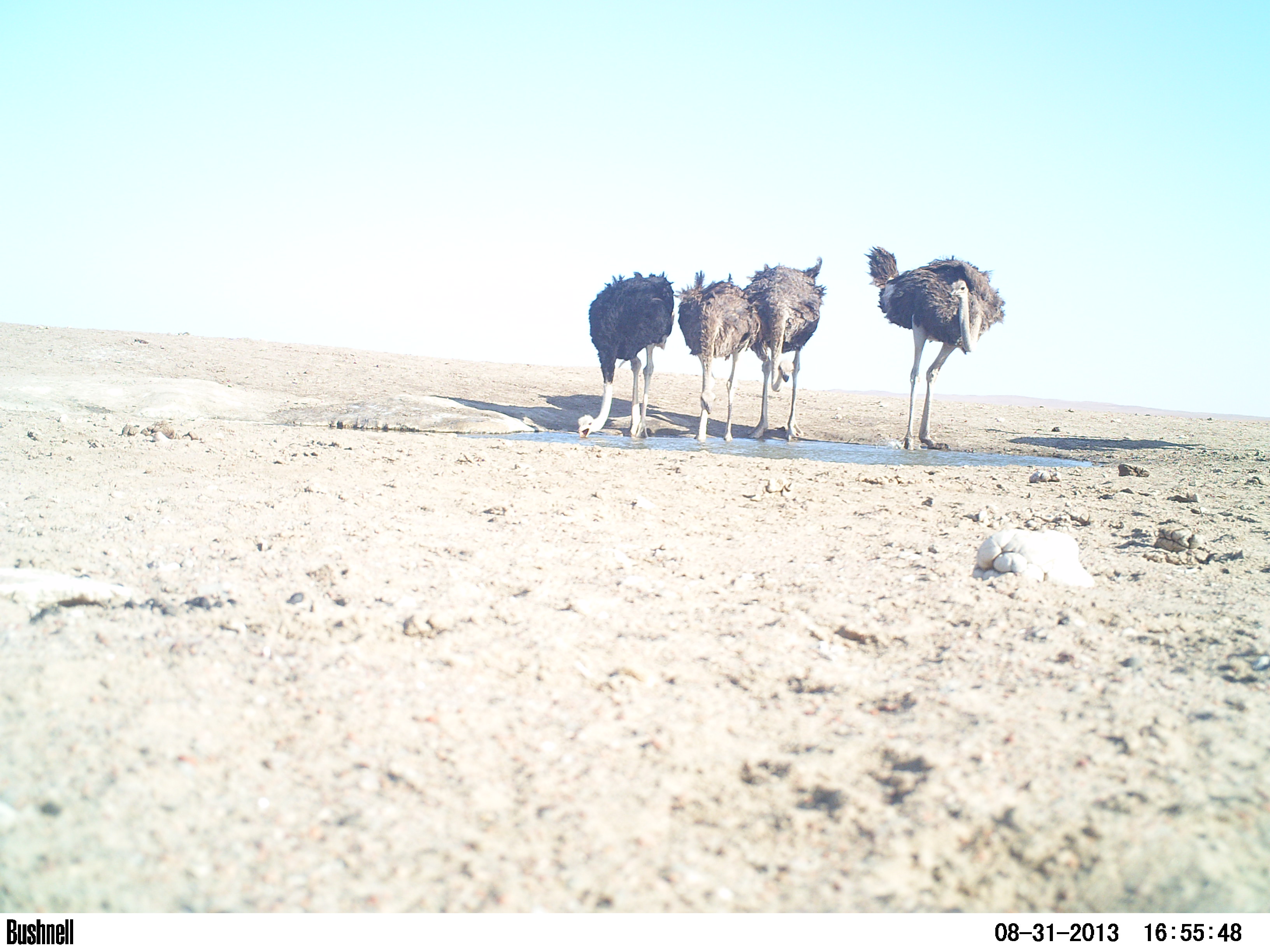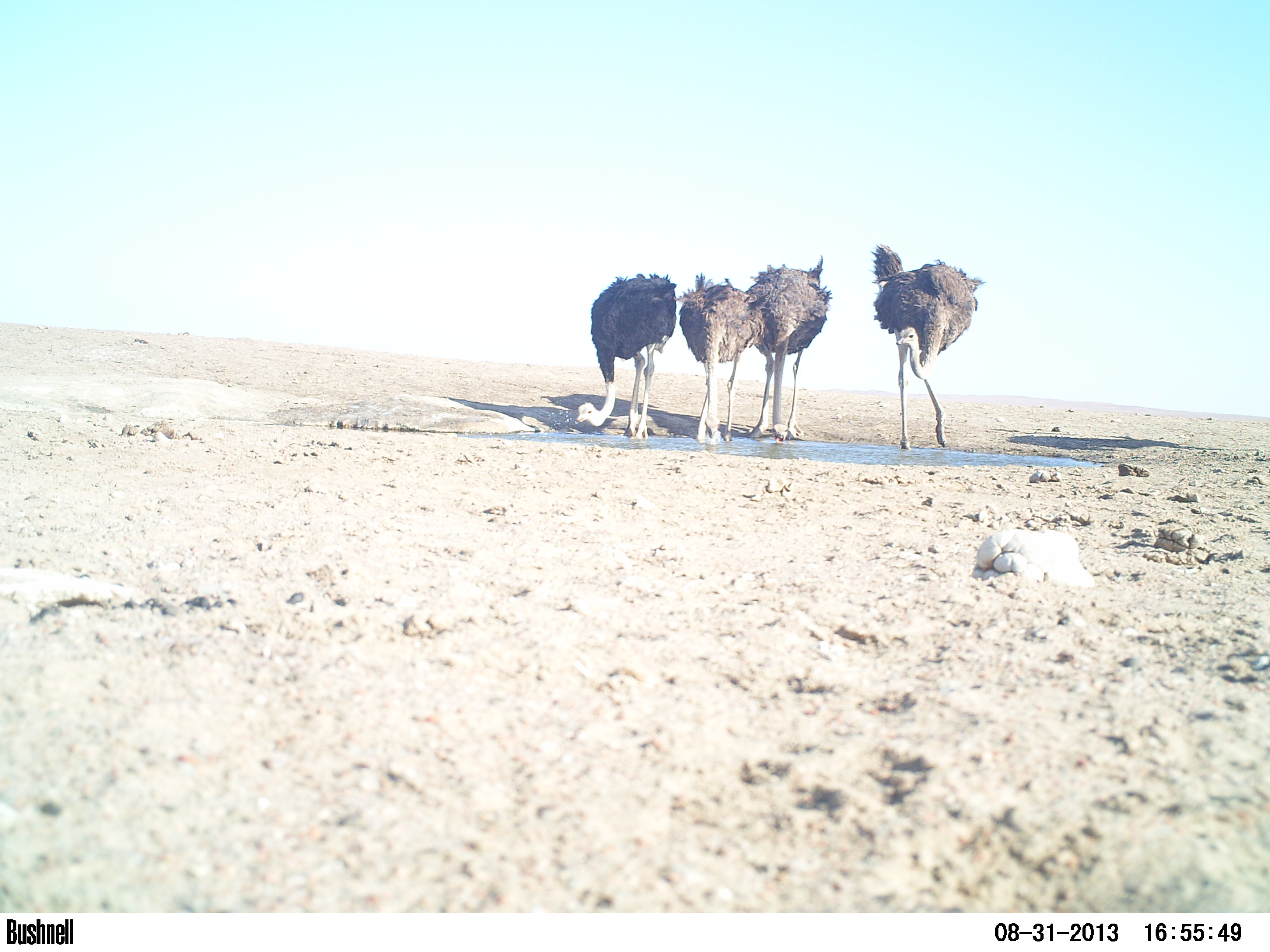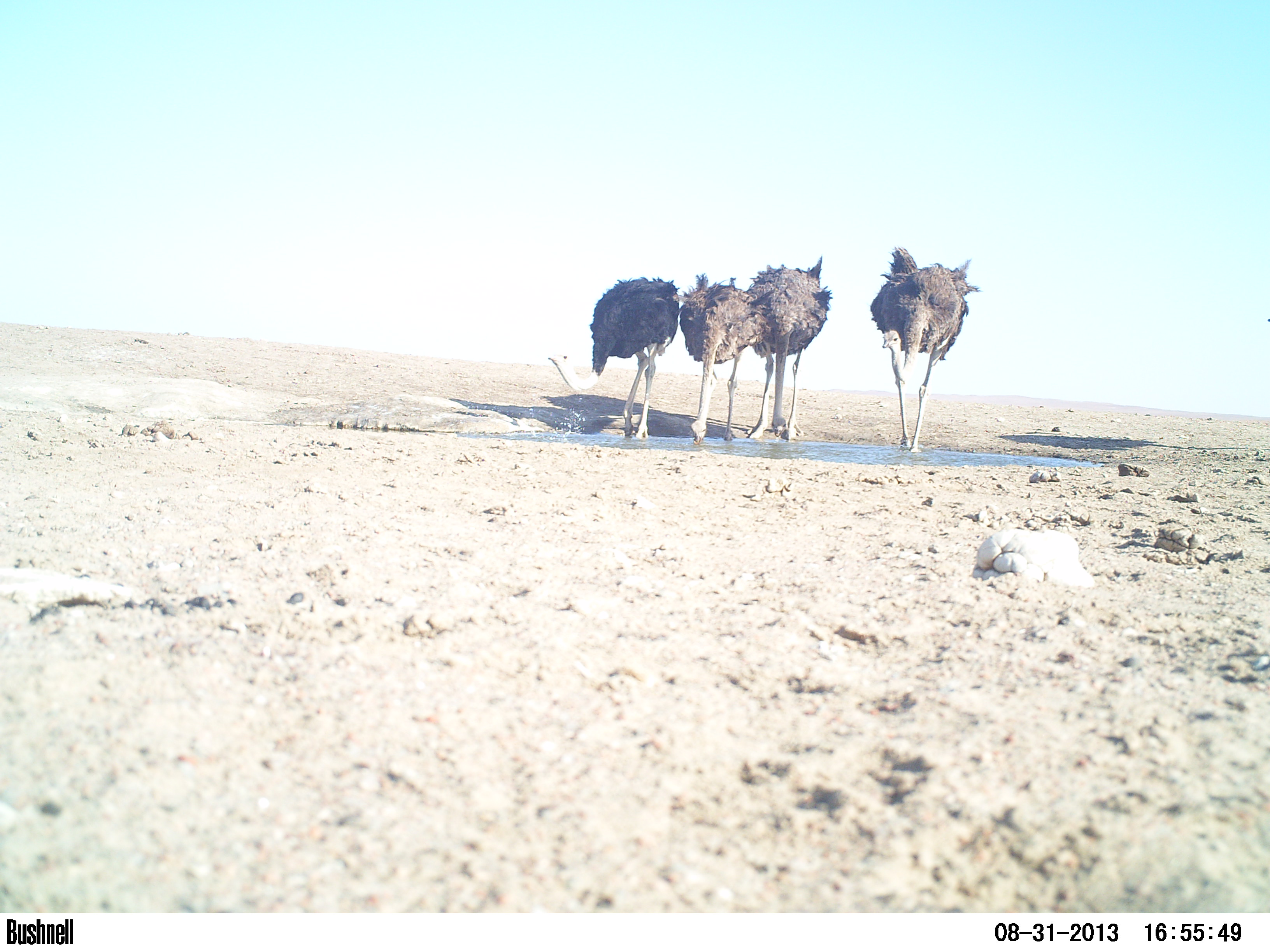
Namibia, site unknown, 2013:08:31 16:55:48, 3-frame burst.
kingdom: Animalia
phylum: Chordata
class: Aves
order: Struthioniformes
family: Struthionidae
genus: Struthio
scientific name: Struthio camelus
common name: common ostrich